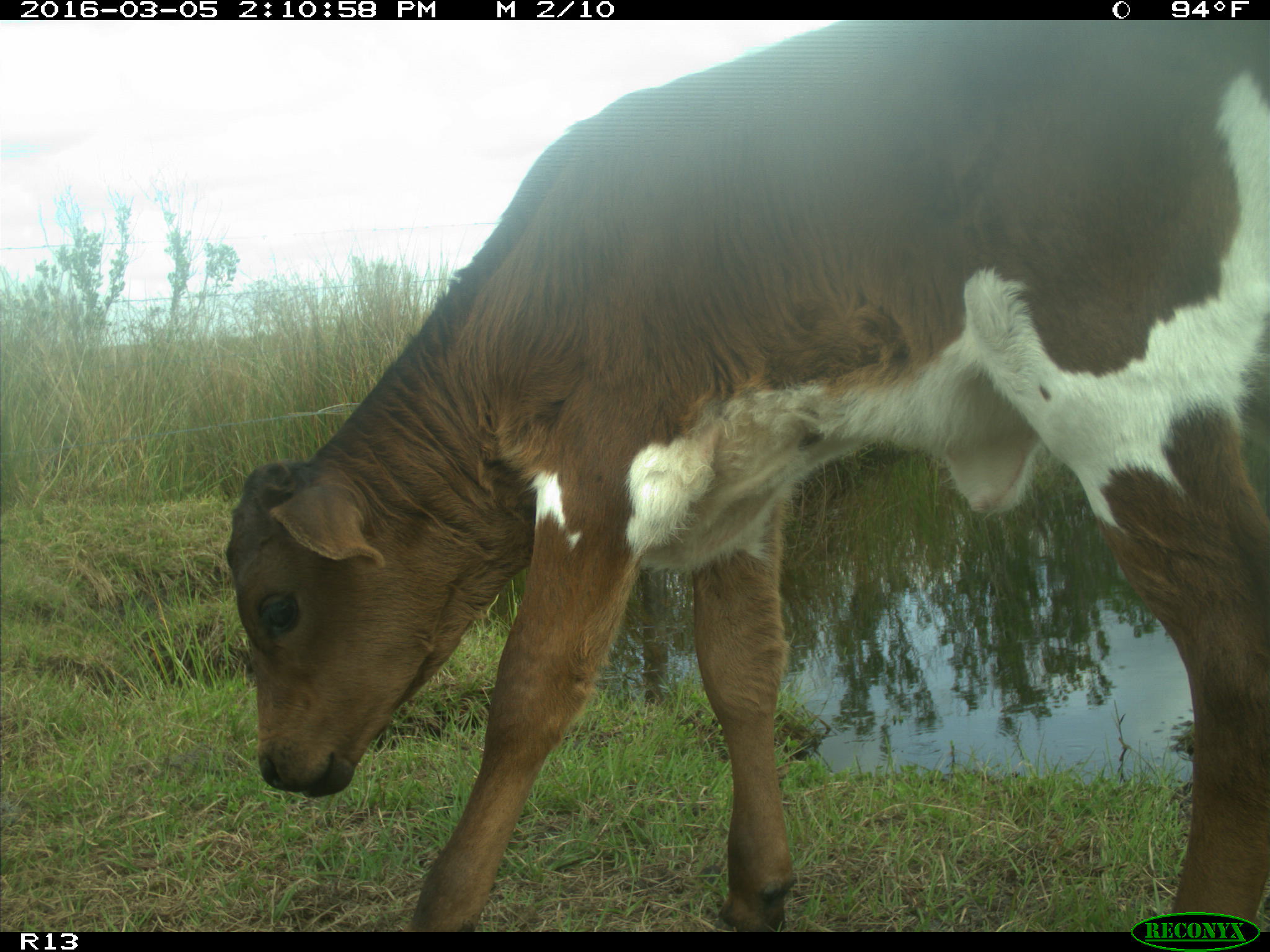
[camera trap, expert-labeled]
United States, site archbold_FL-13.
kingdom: Animalia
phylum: Chordata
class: Mammalia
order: Artiodactyla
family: Bovidae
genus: Bos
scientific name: Bos taurus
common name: domestic cow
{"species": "Bos taurus (domestic cow)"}